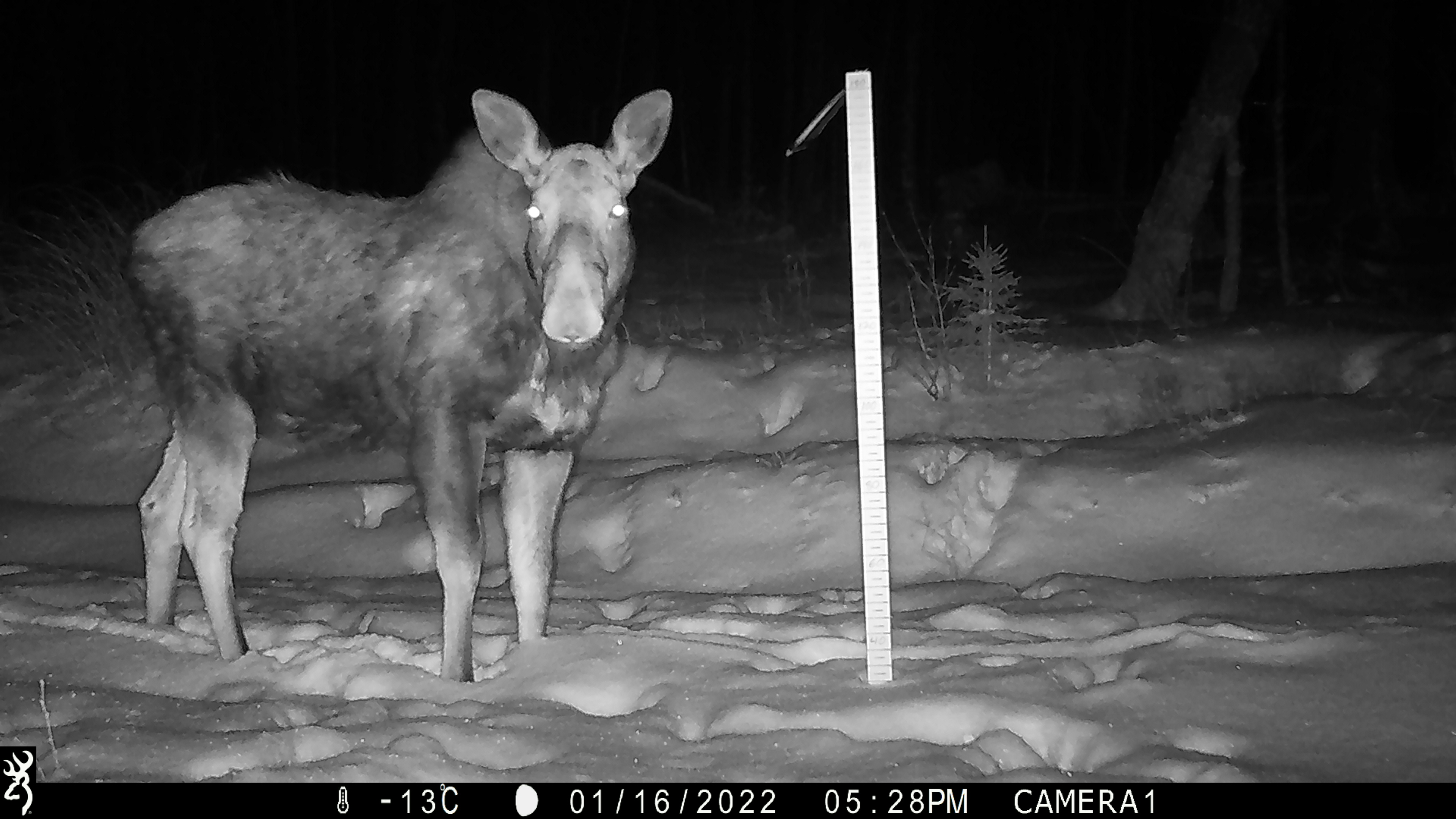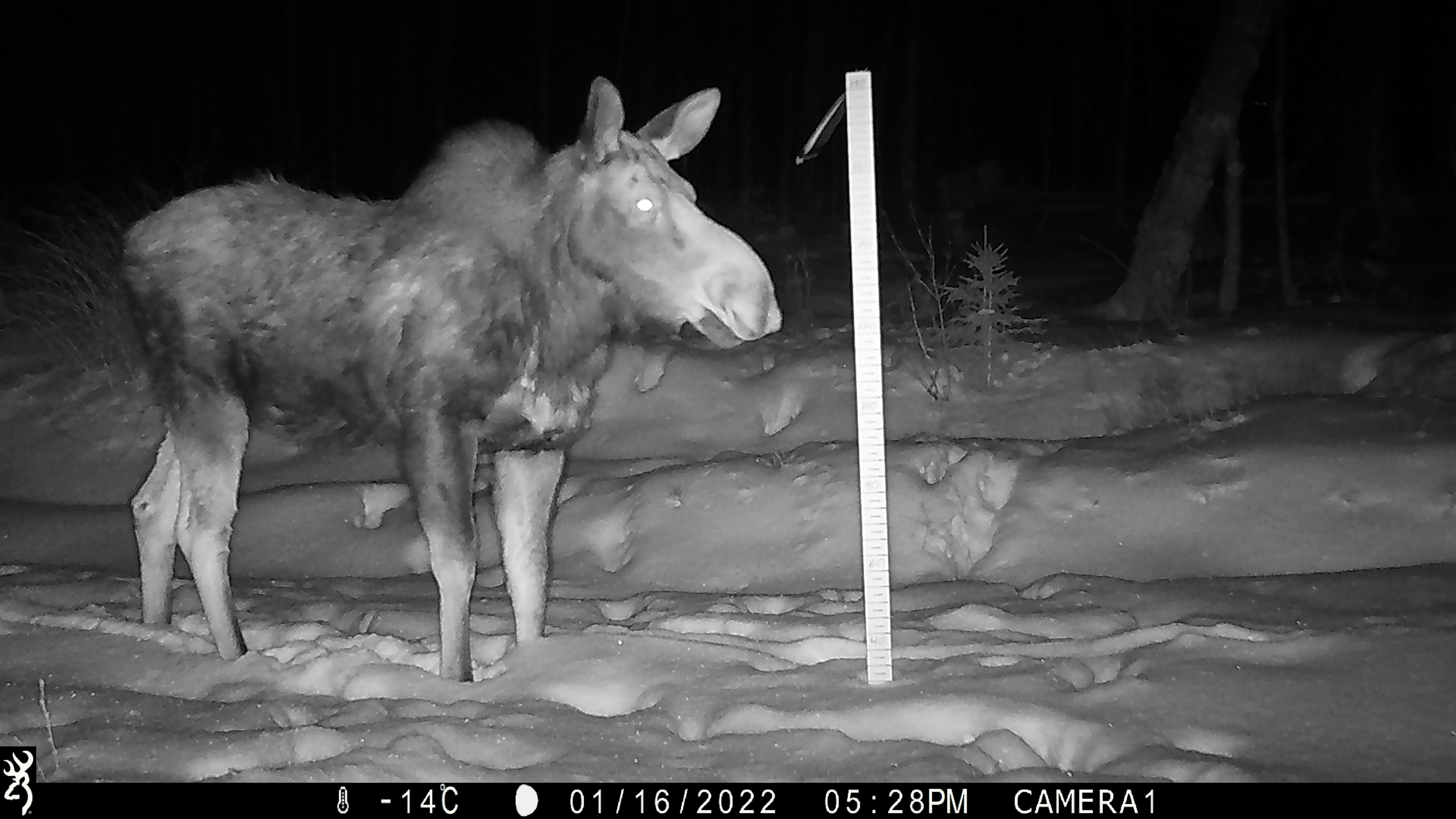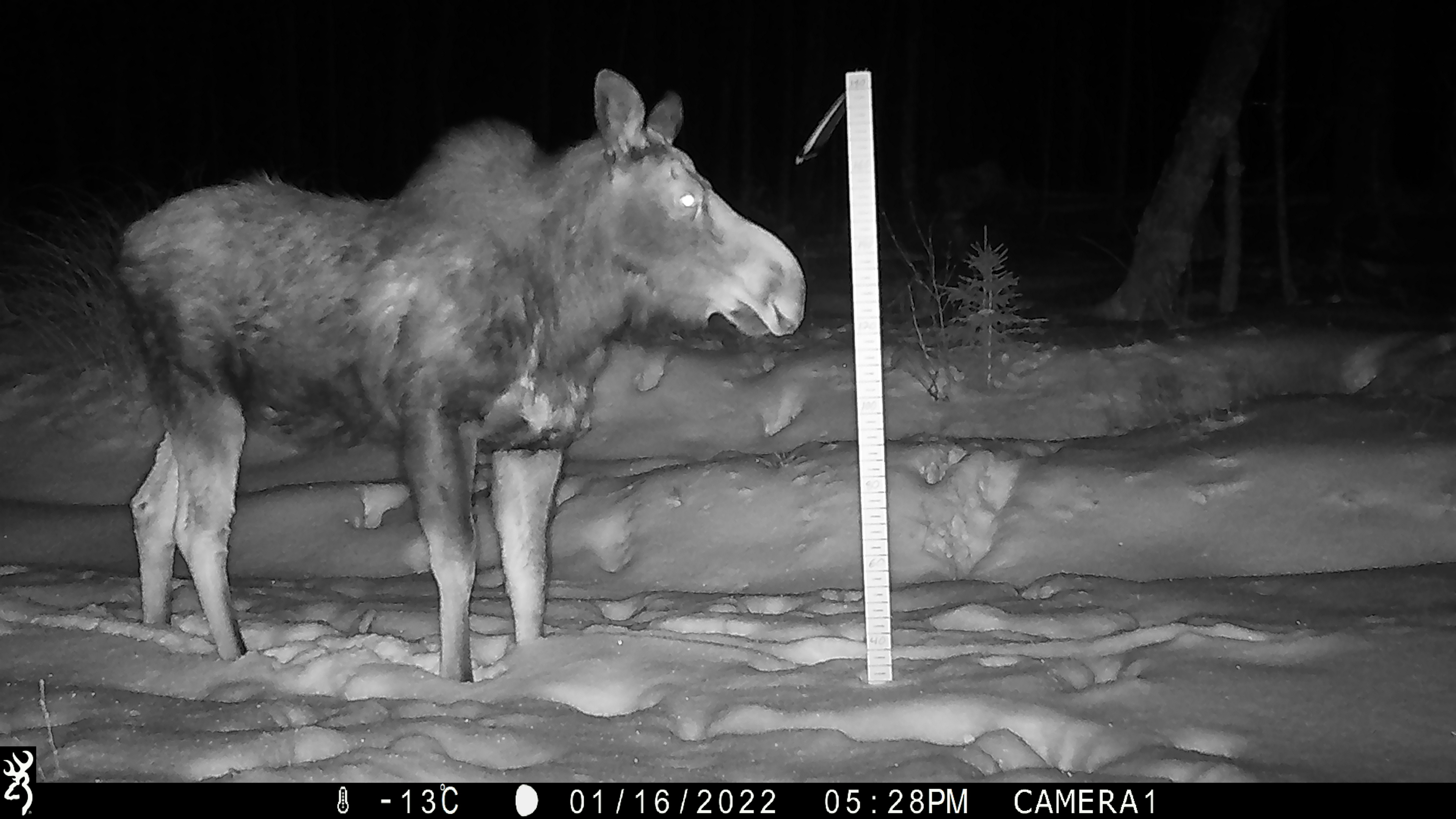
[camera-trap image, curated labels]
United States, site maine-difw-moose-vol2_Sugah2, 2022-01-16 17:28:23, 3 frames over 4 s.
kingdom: Animalia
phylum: Chordata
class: Mammalia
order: Artiodactyla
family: Cervidae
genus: Alces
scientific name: Alces alces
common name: moose